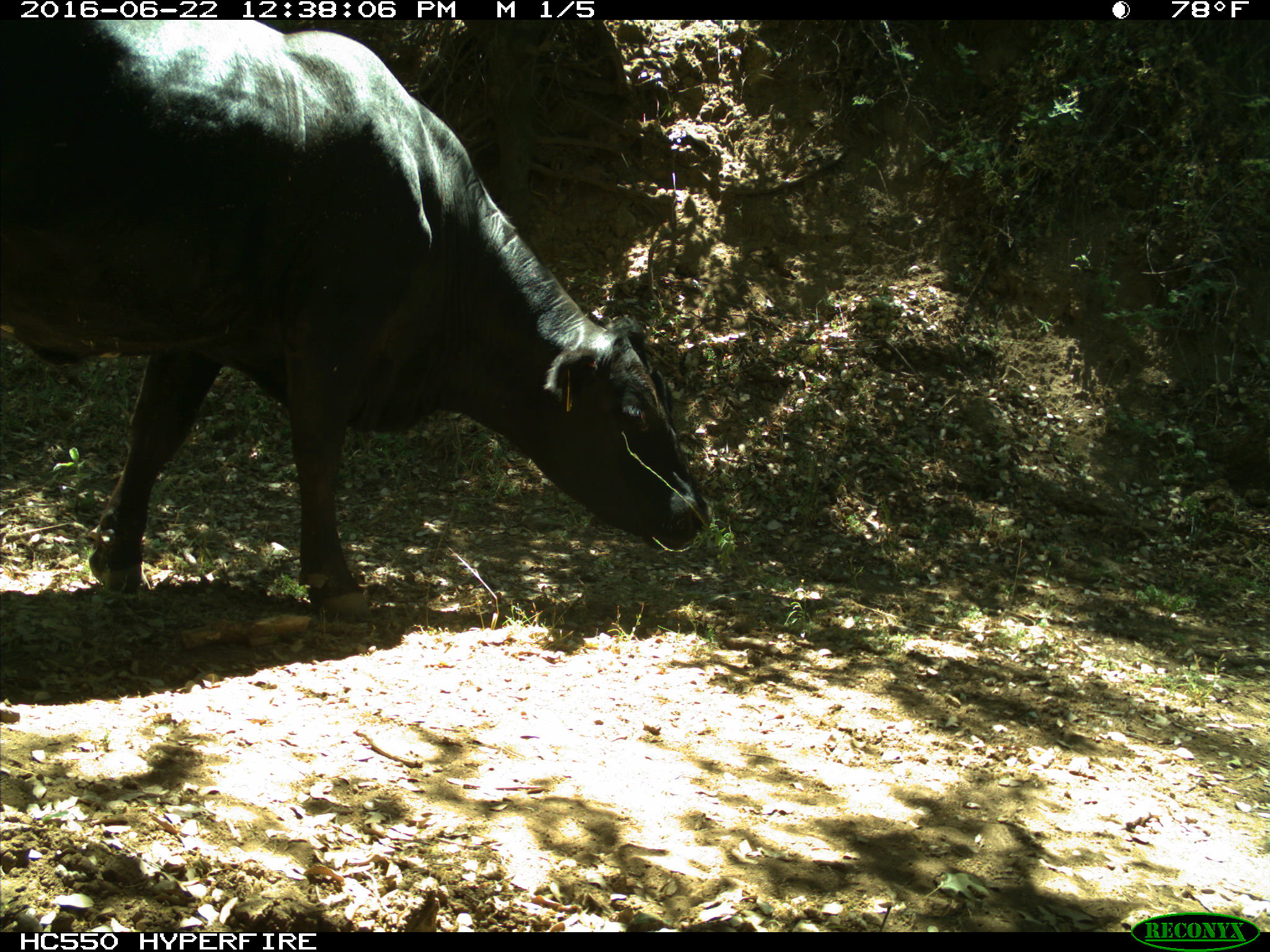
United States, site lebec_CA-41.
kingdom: Animalia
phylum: Chordata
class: Mammalia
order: Artiodactyla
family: Bovidae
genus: Bos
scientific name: Bos taurus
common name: domestic cow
Bos taurus (domestic cow).